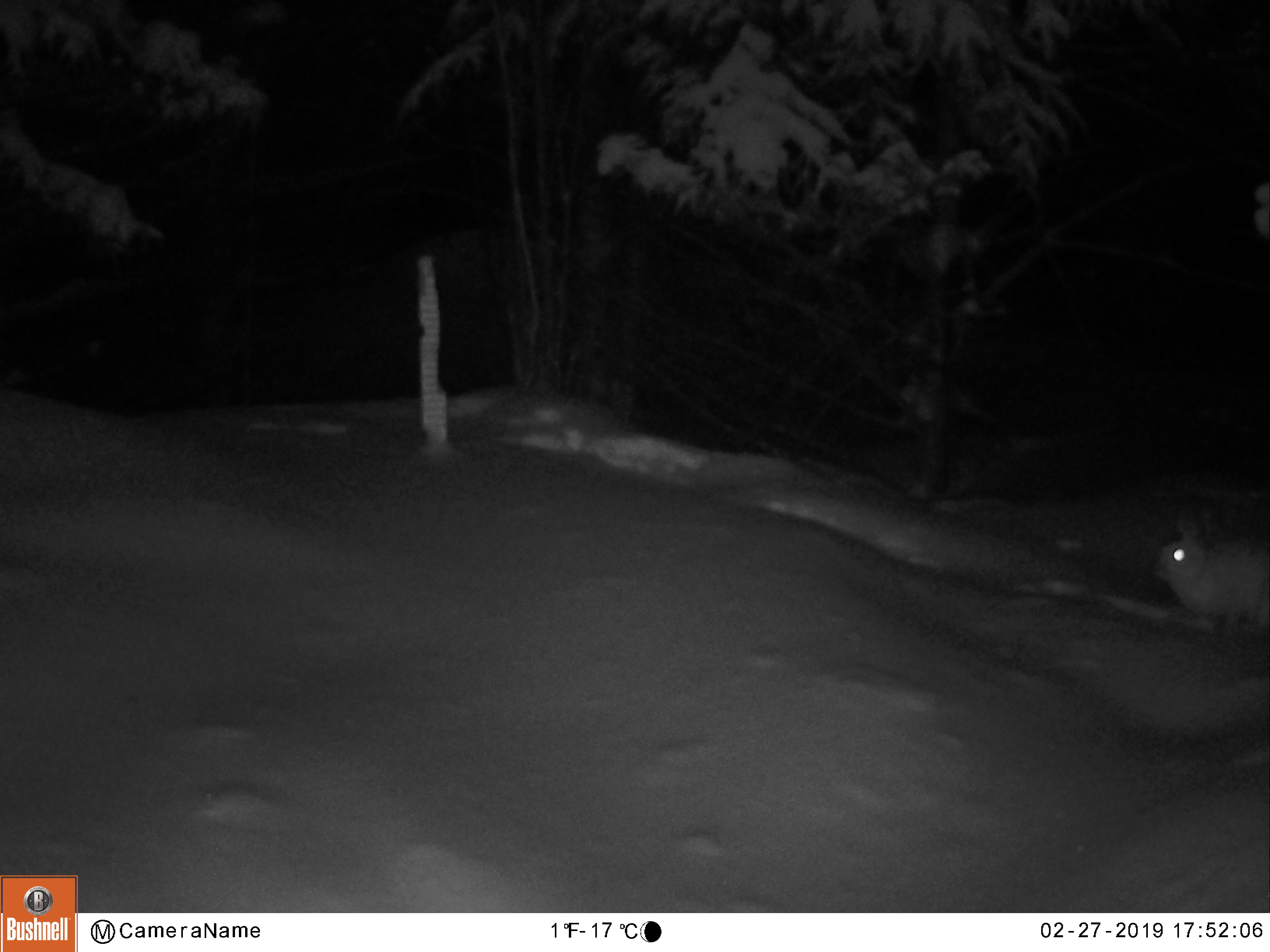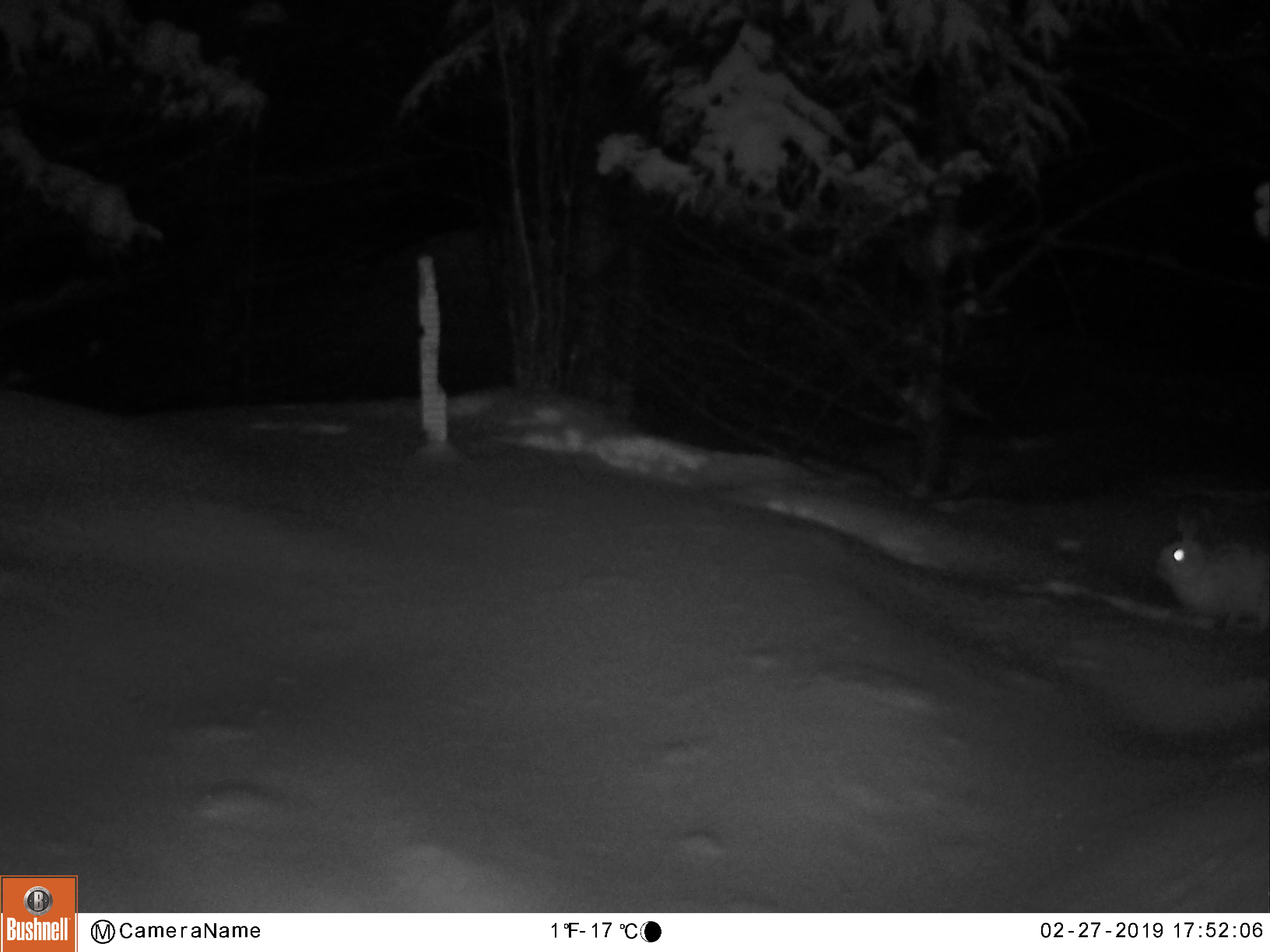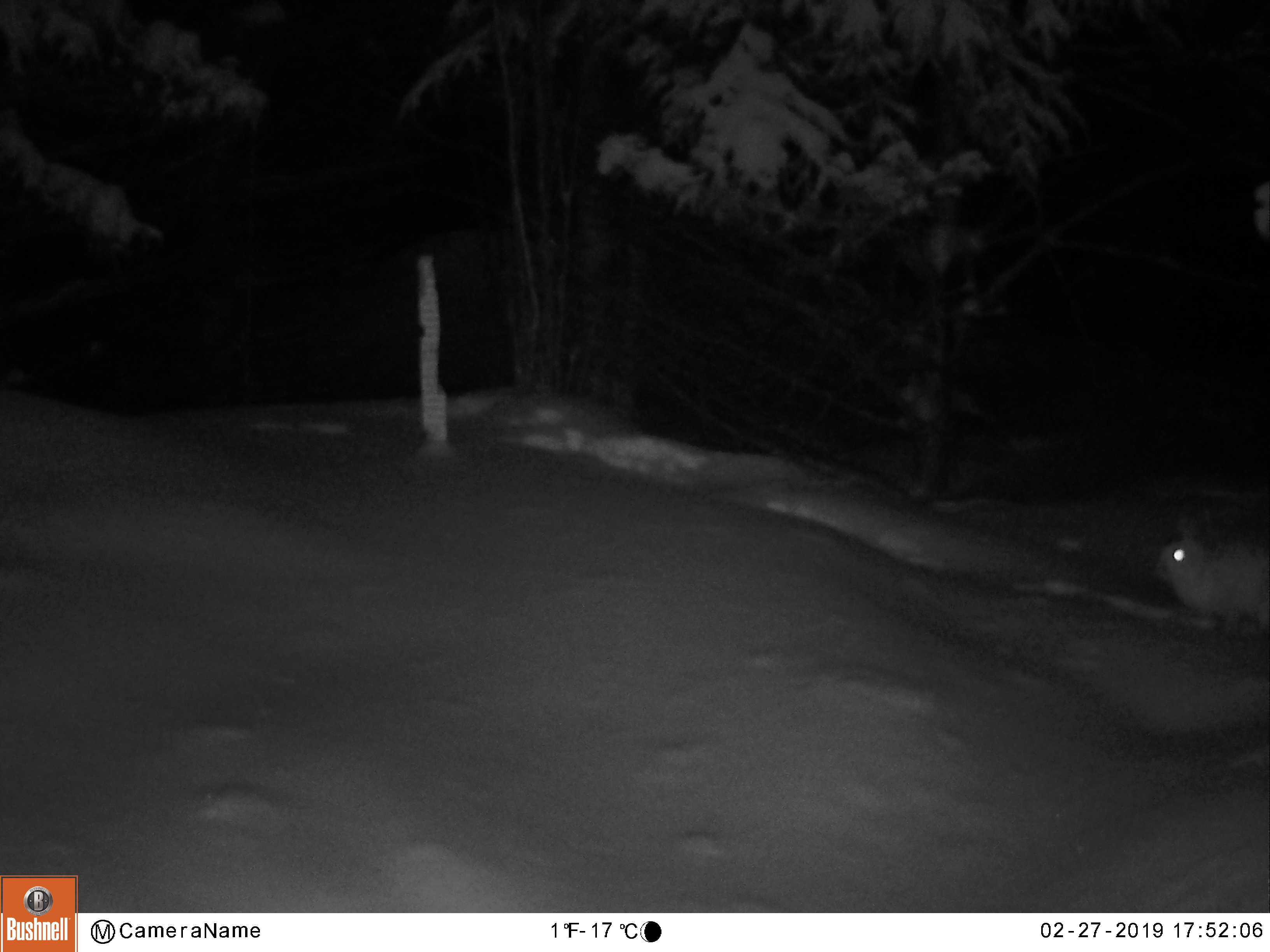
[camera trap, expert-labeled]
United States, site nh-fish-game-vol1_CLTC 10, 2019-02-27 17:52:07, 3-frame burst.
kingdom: Animalia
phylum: Chordata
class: Mammalia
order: Lagomorpha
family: Leporidae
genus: Lepus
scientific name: Lepus americanus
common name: snowshoe hare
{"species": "snowshoe hare (Lepus americanus)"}